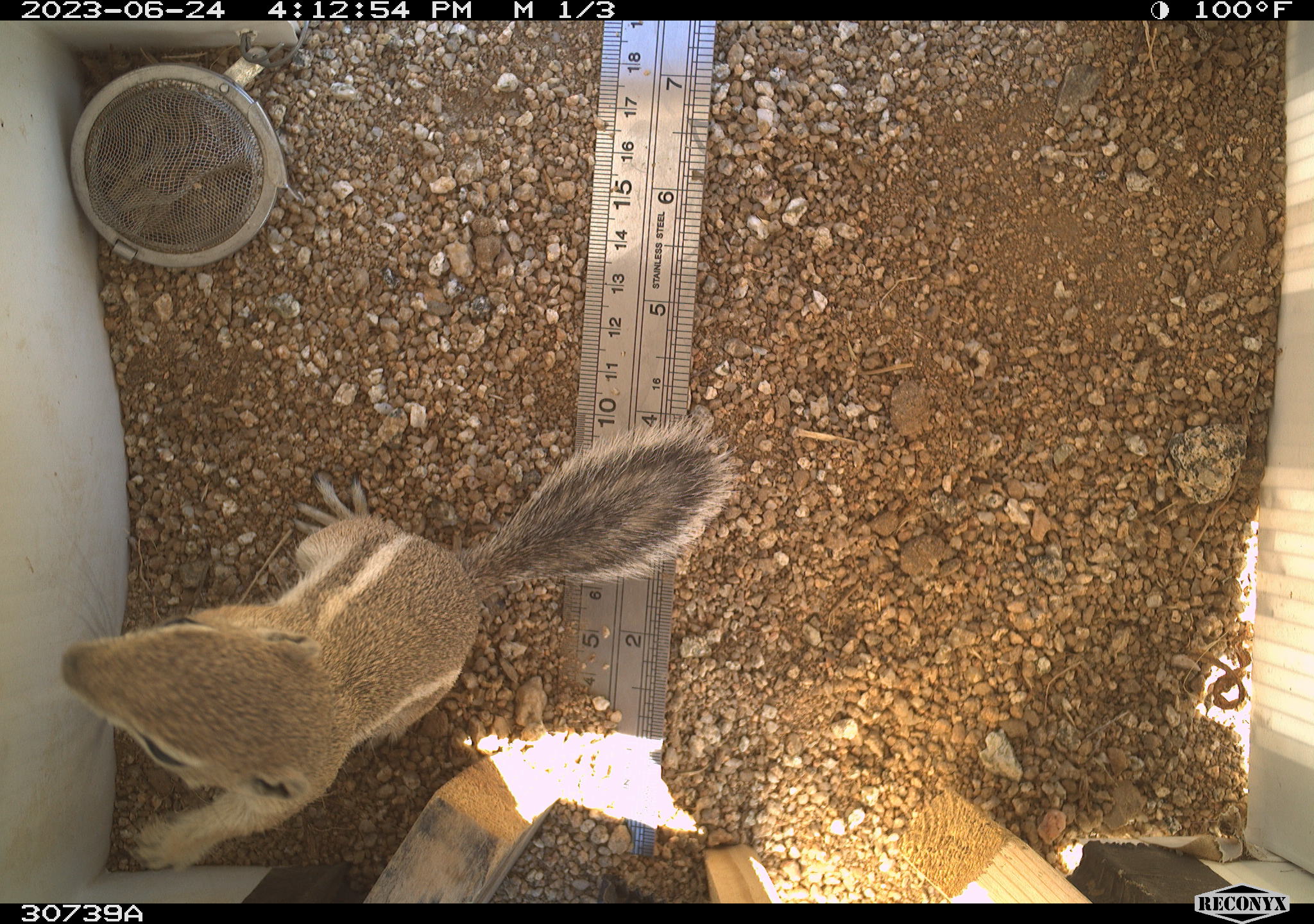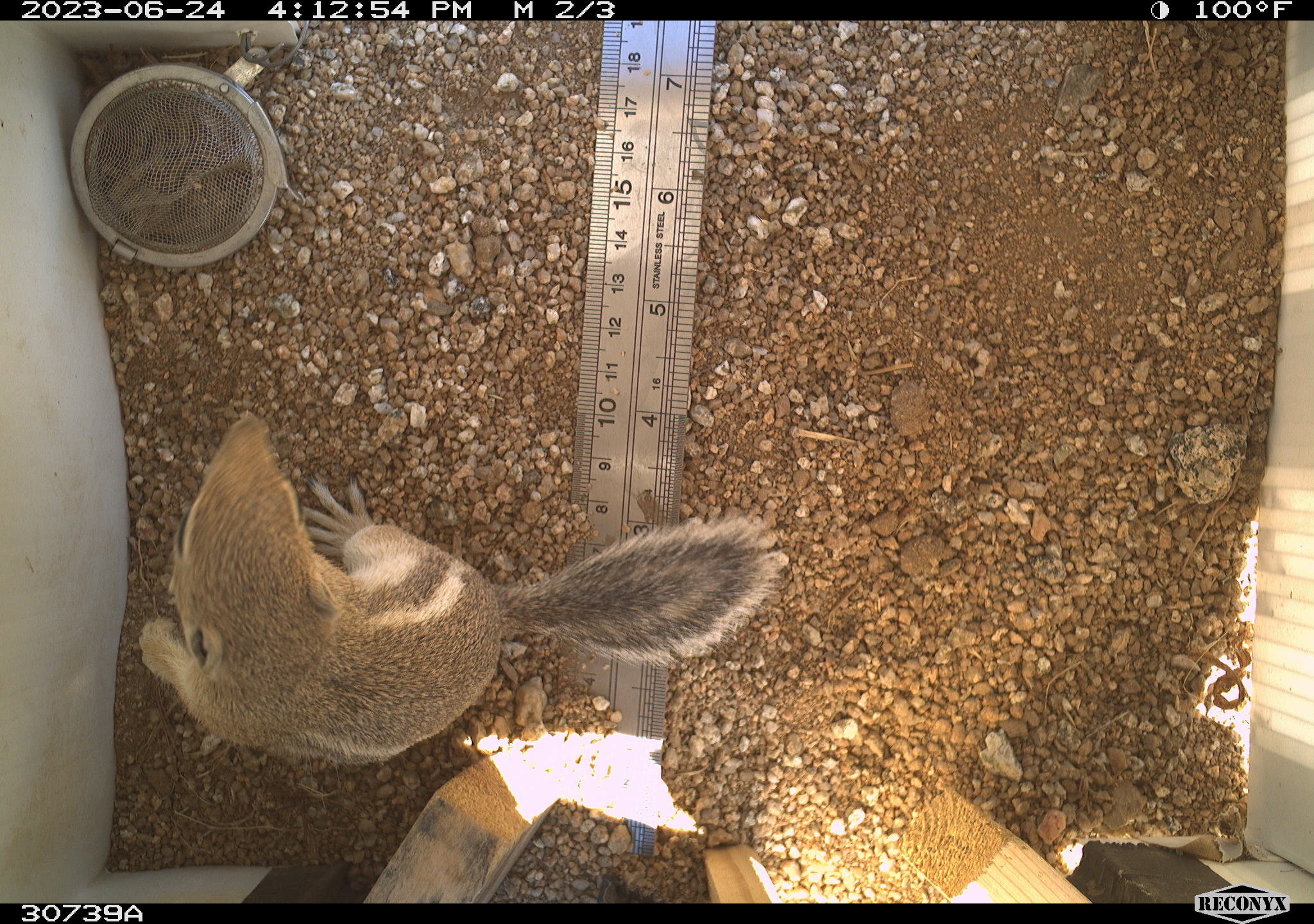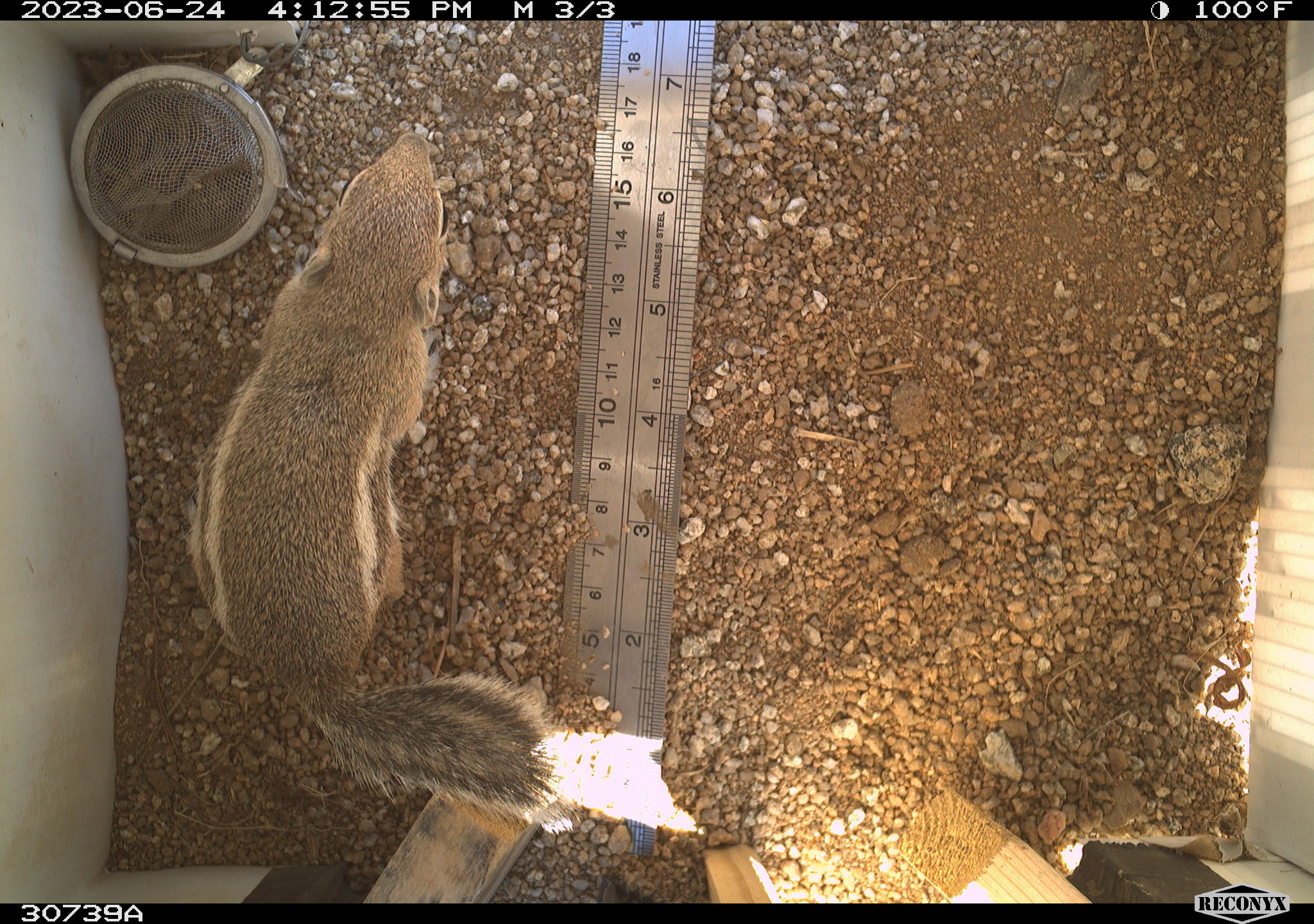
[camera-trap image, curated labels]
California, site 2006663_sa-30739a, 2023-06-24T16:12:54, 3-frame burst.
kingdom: Animalia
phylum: Chordata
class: Mammalia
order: Rodentia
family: Sciuridae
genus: Ammospermophilus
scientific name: Ammospermophilus leucurus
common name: white-tailed antelope squirrel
White-tailed antelope squirrel (Ammospermophilus leucurus).